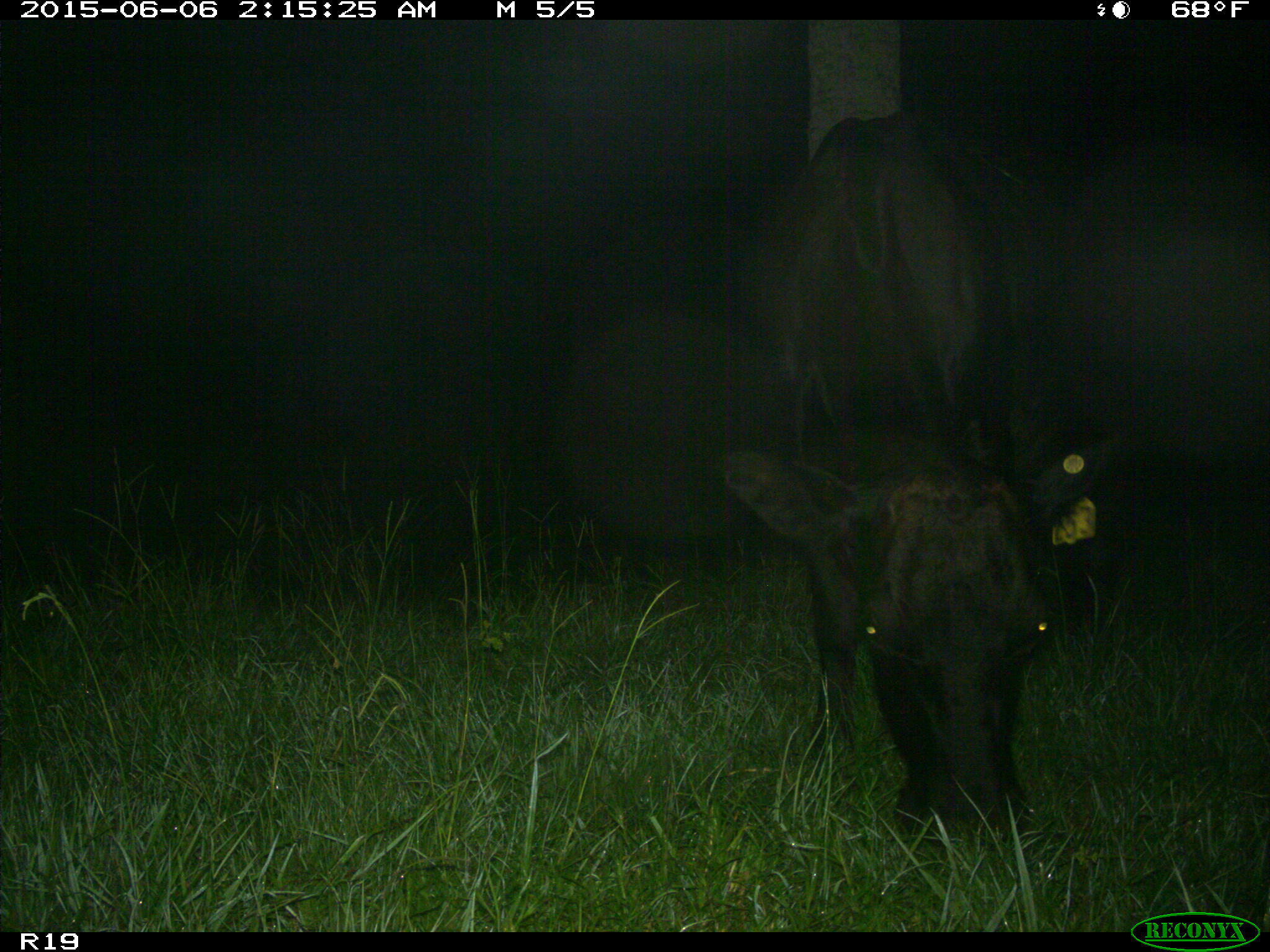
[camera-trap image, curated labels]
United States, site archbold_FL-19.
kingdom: Animalia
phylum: Chordata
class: Mammalia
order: Artiodactyla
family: Bovidae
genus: Bos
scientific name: Bos taurus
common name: domestic cow